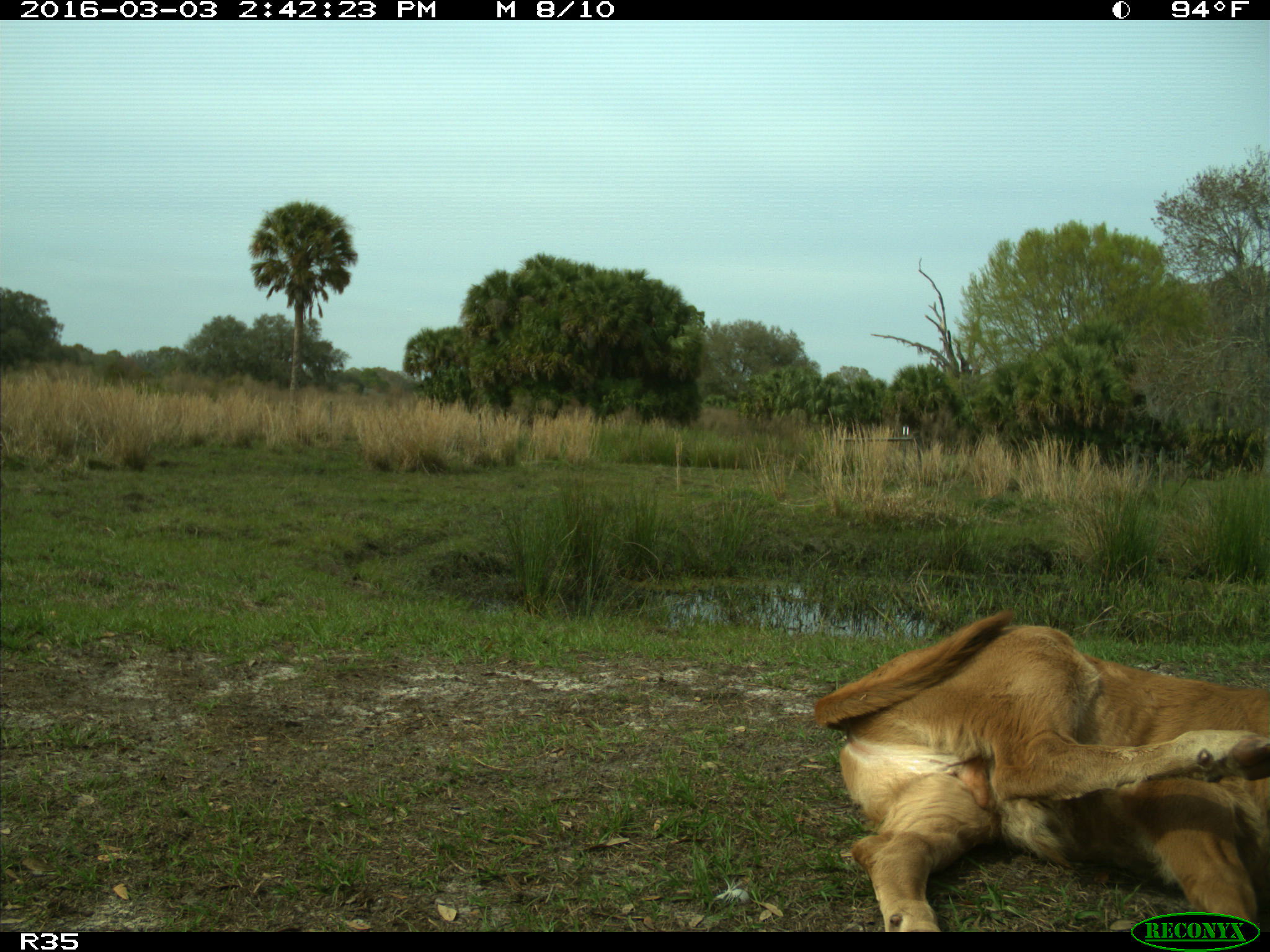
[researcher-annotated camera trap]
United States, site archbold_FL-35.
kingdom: Animalia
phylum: Chordata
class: Mammalia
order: Artiodactyla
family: Bovidae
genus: Bos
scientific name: Bos taurus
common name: domestic cow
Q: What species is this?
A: Bos taurus (domestic cow).